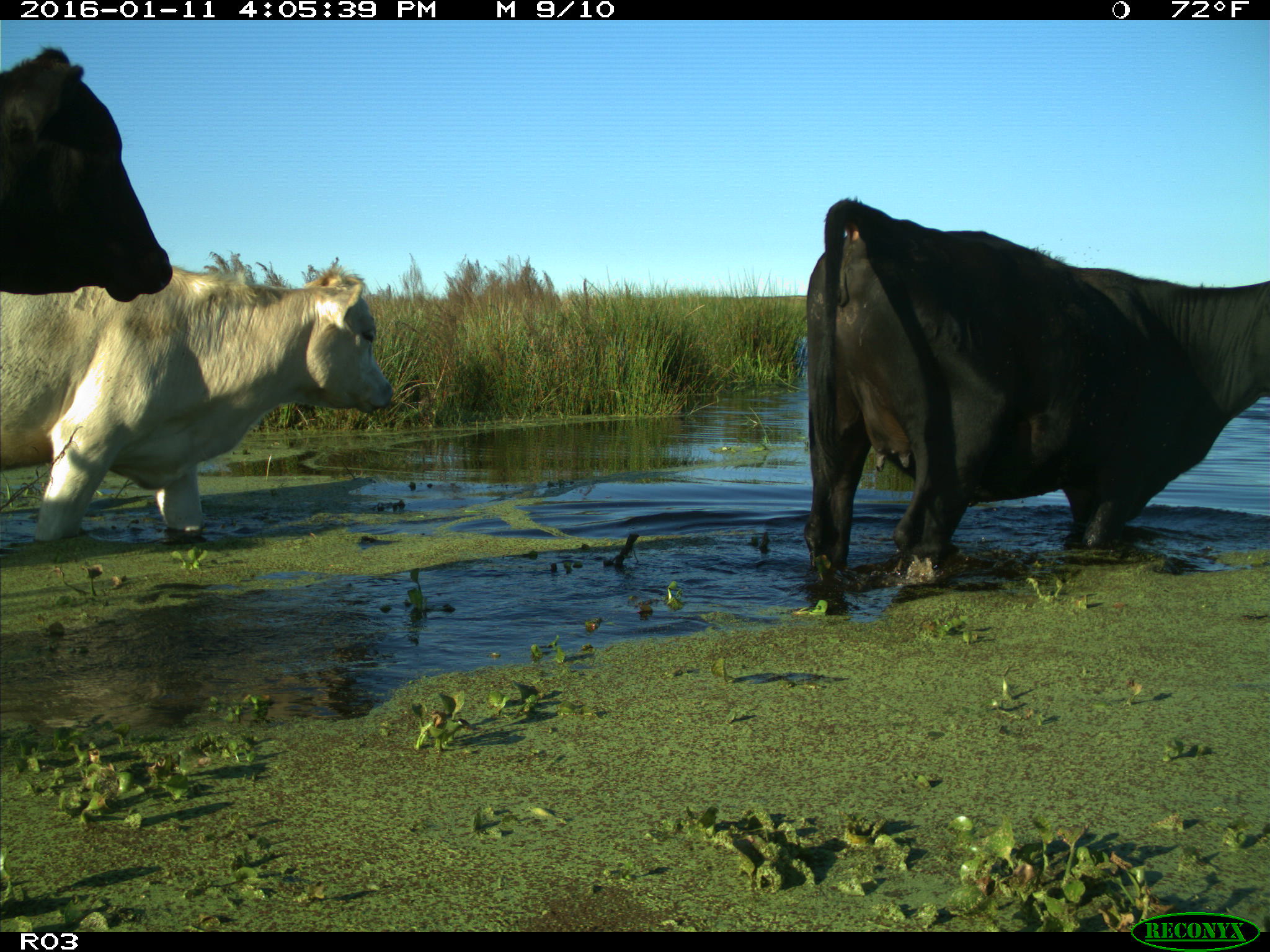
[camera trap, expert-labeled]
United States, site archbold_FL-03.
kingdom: Animalia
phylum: Chordata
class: Mammalia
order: Artiodactyla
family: Bovidae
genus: Bos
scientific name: Bos taurus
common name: domestic cow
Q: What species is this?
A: Bos taurus (domestic cow).